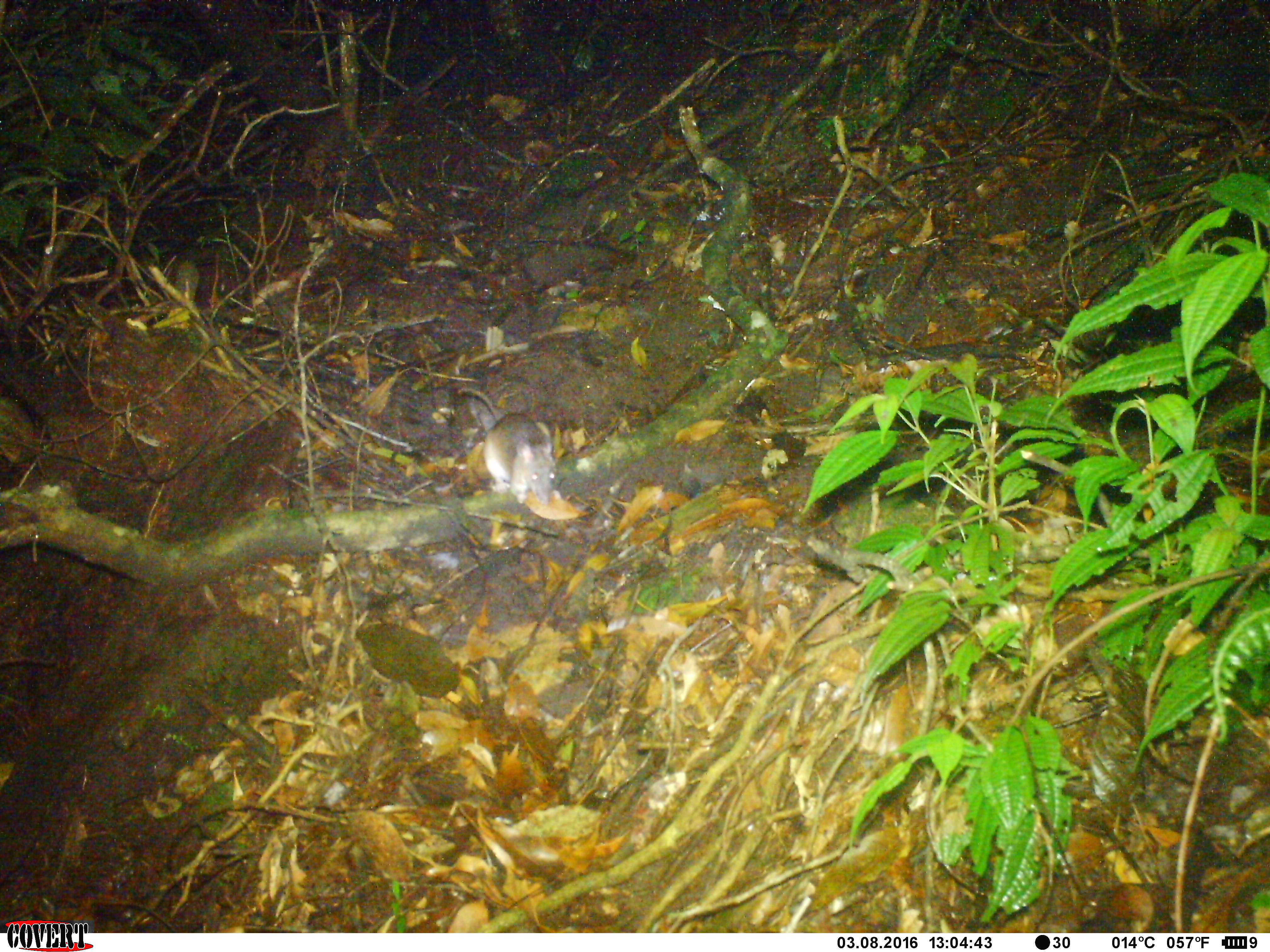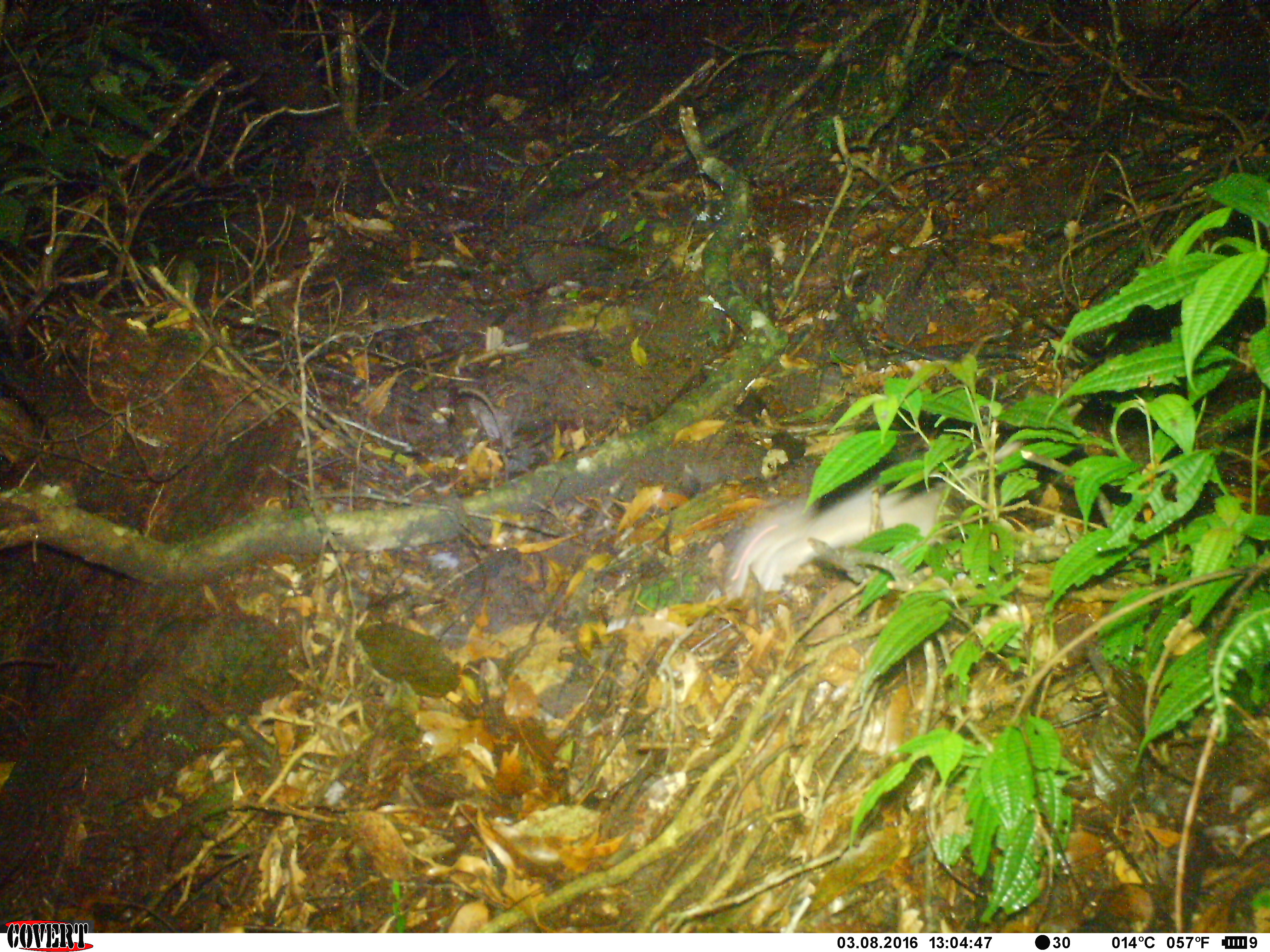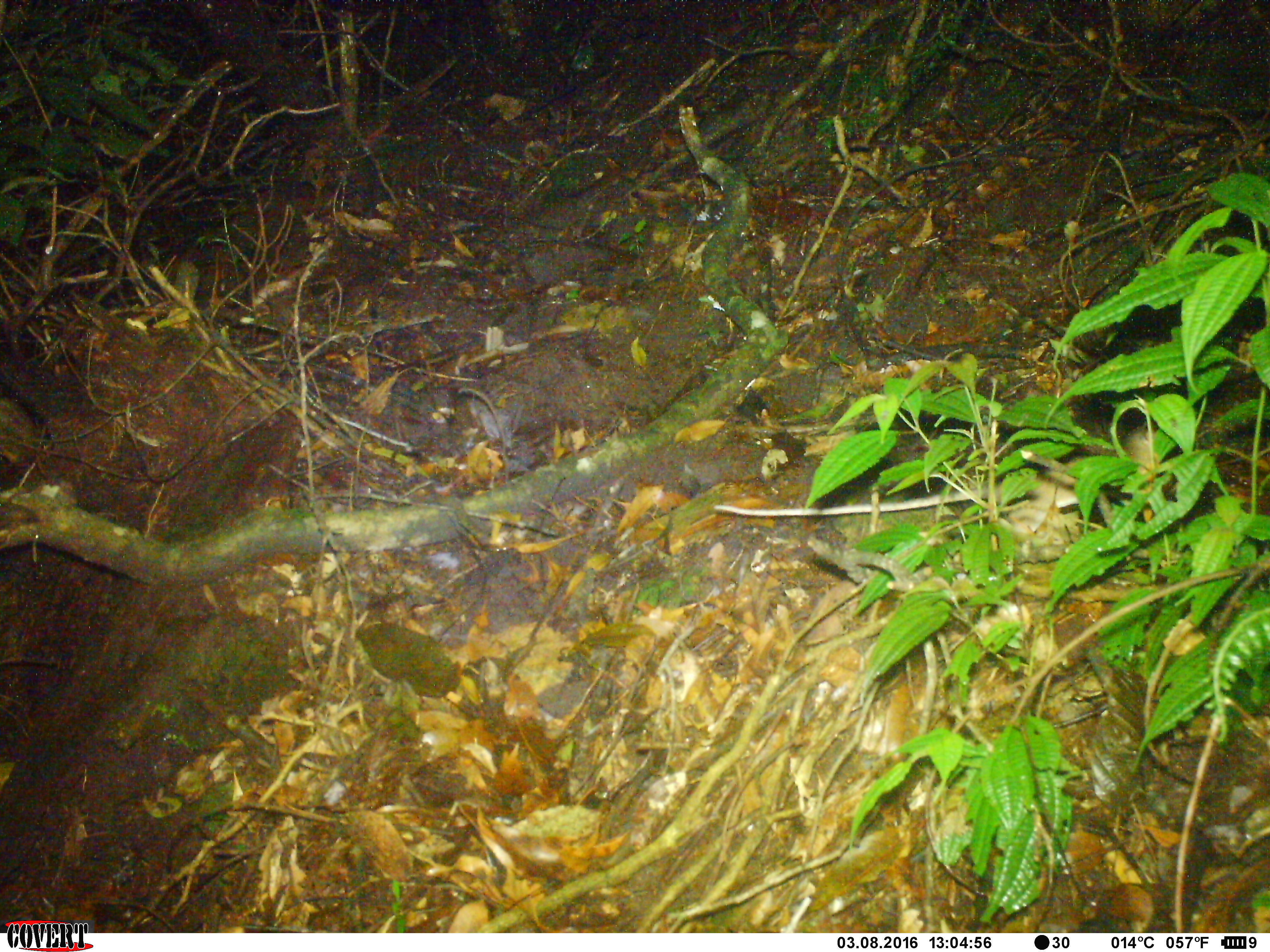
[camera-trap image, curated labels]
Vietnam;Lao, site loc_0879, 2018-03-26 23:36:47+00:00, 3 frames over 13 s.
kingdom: Animalia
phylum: Chordata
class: Mammalia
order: Rodentia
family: Muridae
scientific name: Muridae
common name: old-world mice and rats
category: unidentified murid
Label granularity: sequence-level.